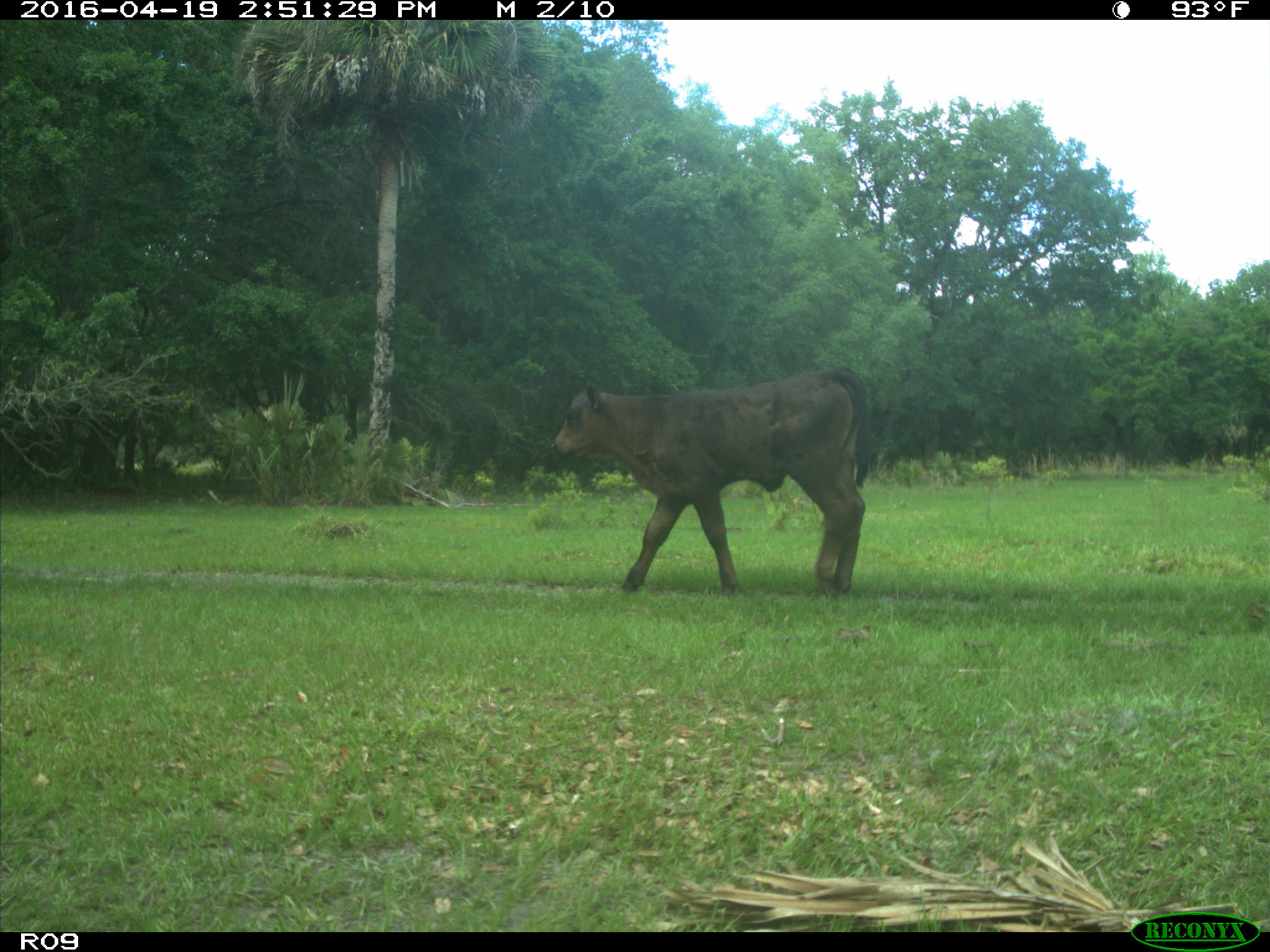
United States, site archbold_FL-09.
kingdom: Animalia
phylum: Chordata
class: Mammalia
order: Artiodactyla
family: Bovidae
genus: Bos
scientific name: Bos taurus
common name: domestic cow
Bos taurus (domestic cow).